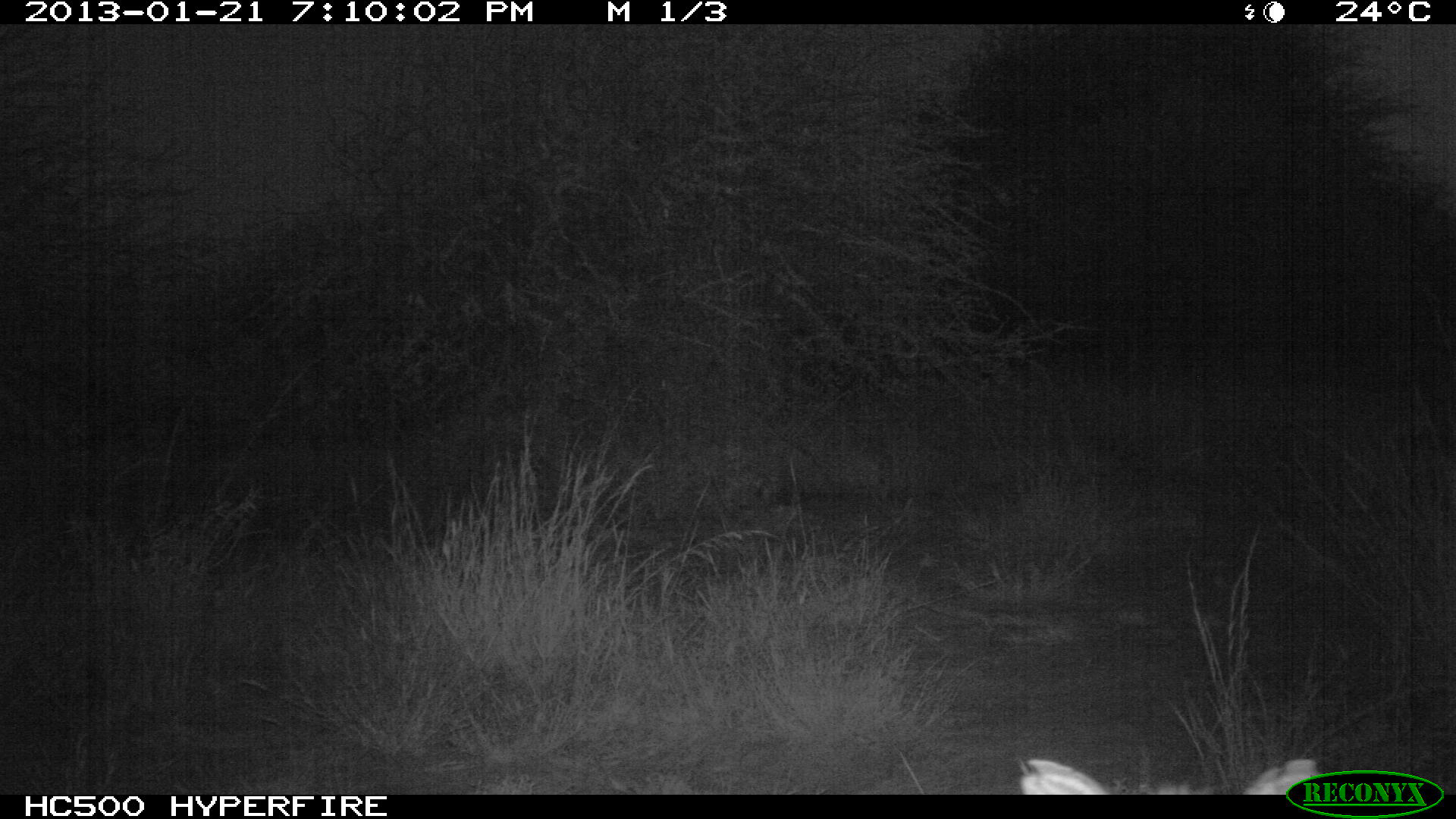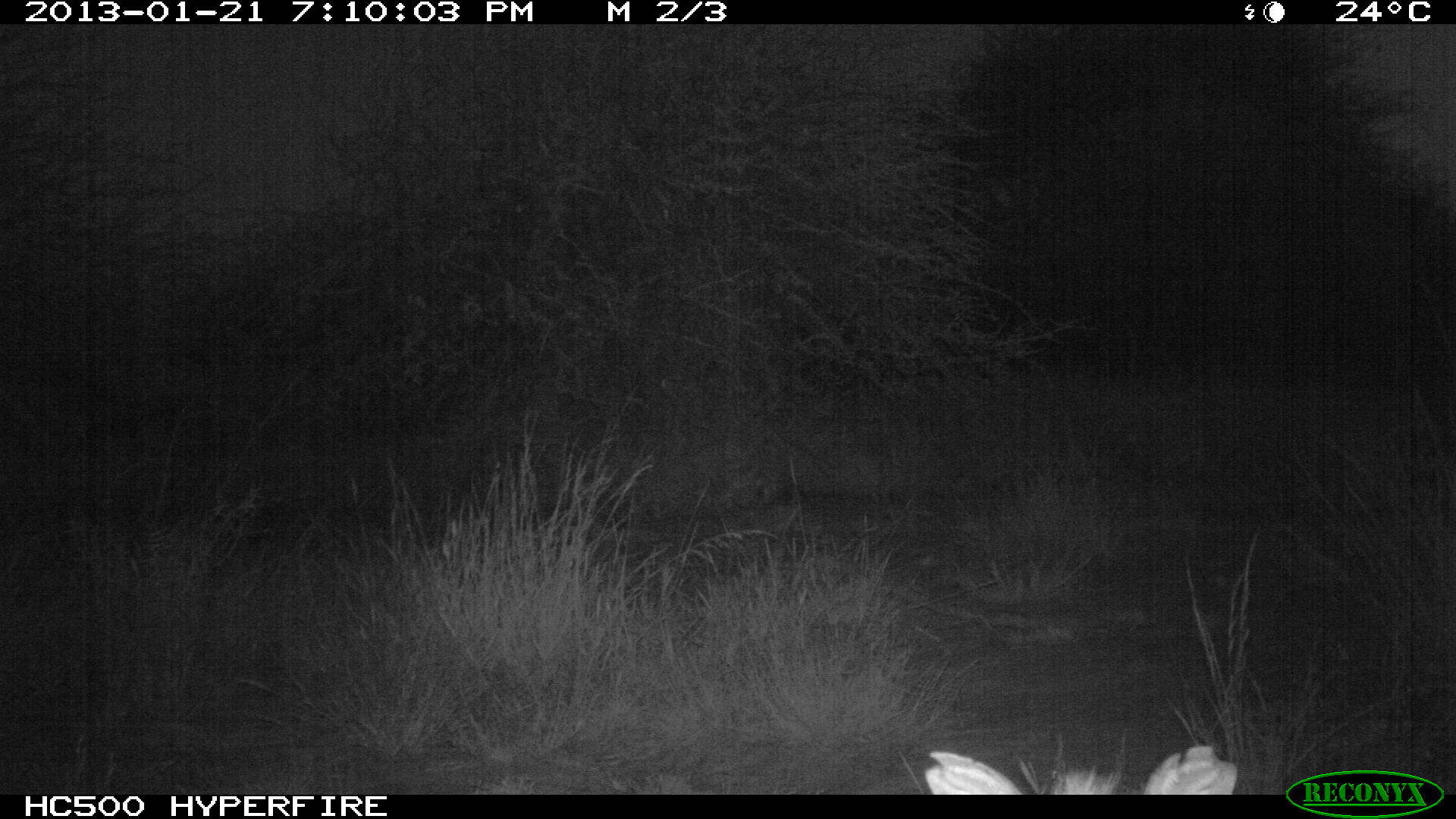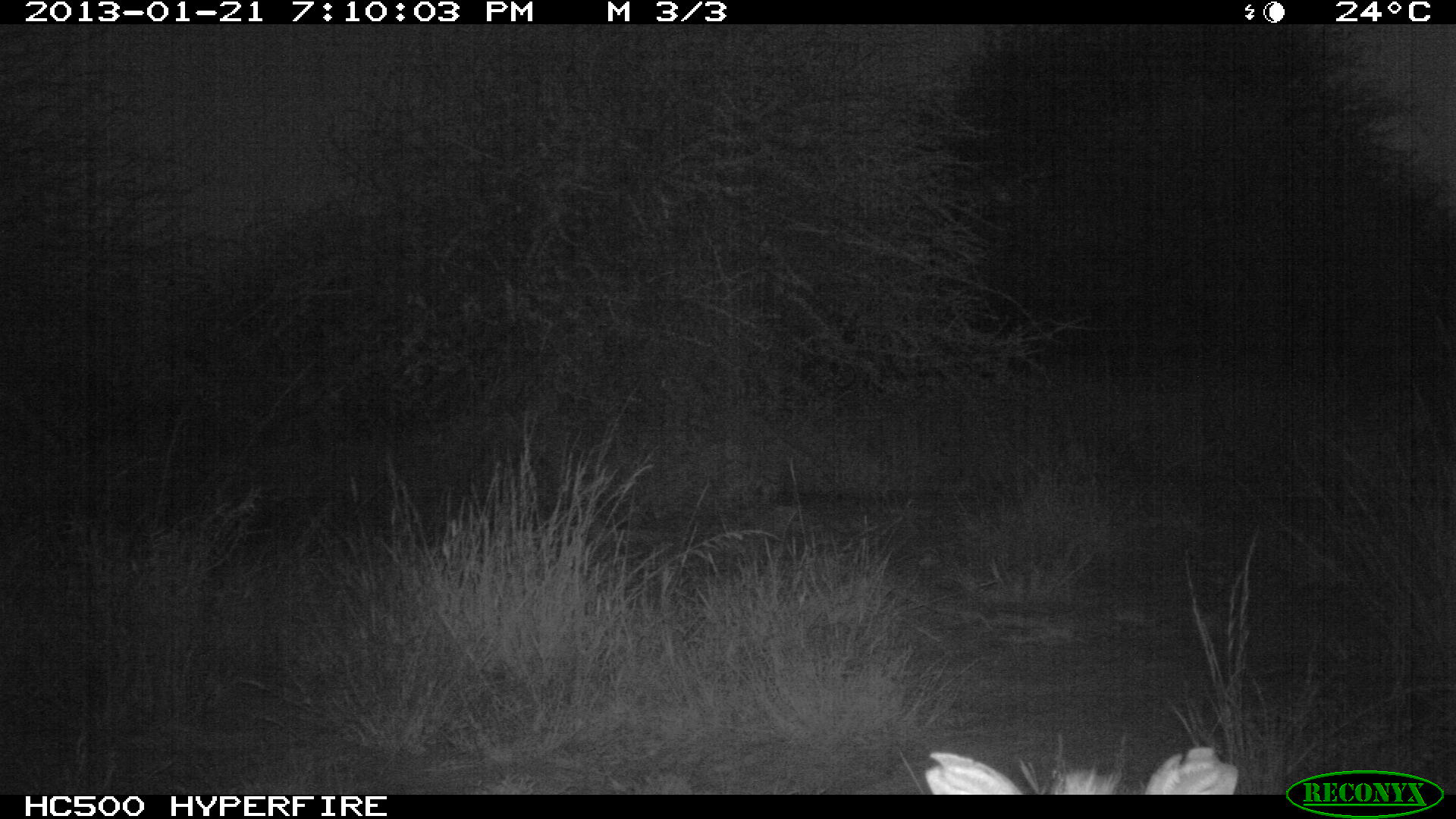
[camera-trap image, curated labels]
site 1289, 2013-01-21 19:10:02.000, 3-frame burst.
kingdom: Animalia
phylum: Chordata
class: Mammalia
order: Artiodactyla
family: Bovidae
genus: Madoqua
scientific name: Madoqua guentheri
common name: günther's dik-dik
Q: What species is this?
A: Madoqua guentheri (günther's dik-dik).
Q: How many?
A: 1.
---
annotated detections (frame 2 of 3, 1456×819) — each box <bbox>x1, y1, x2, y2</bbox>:
madoqua guentheri: <bbox>909, 741, 1238, 793</bbox>